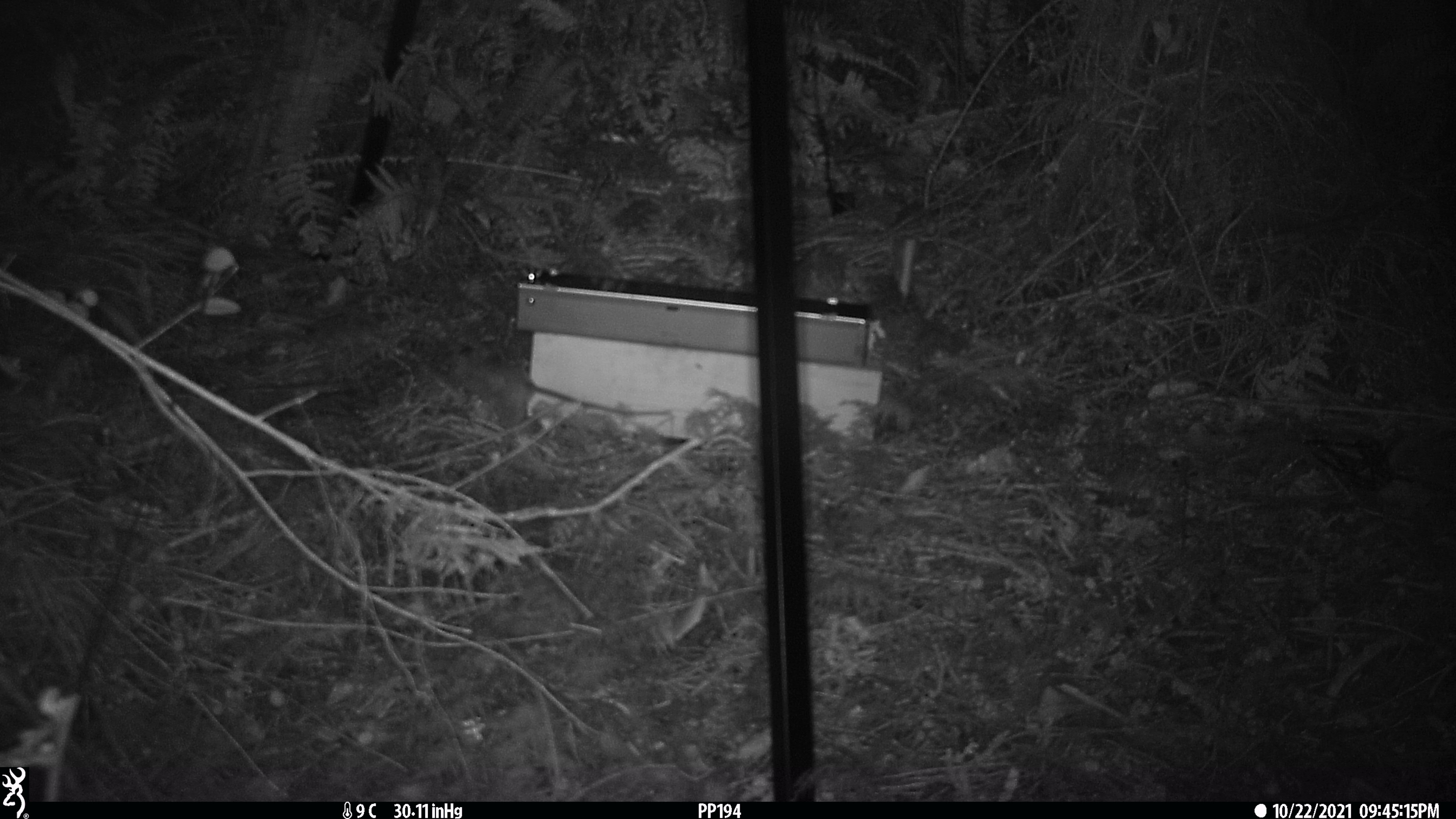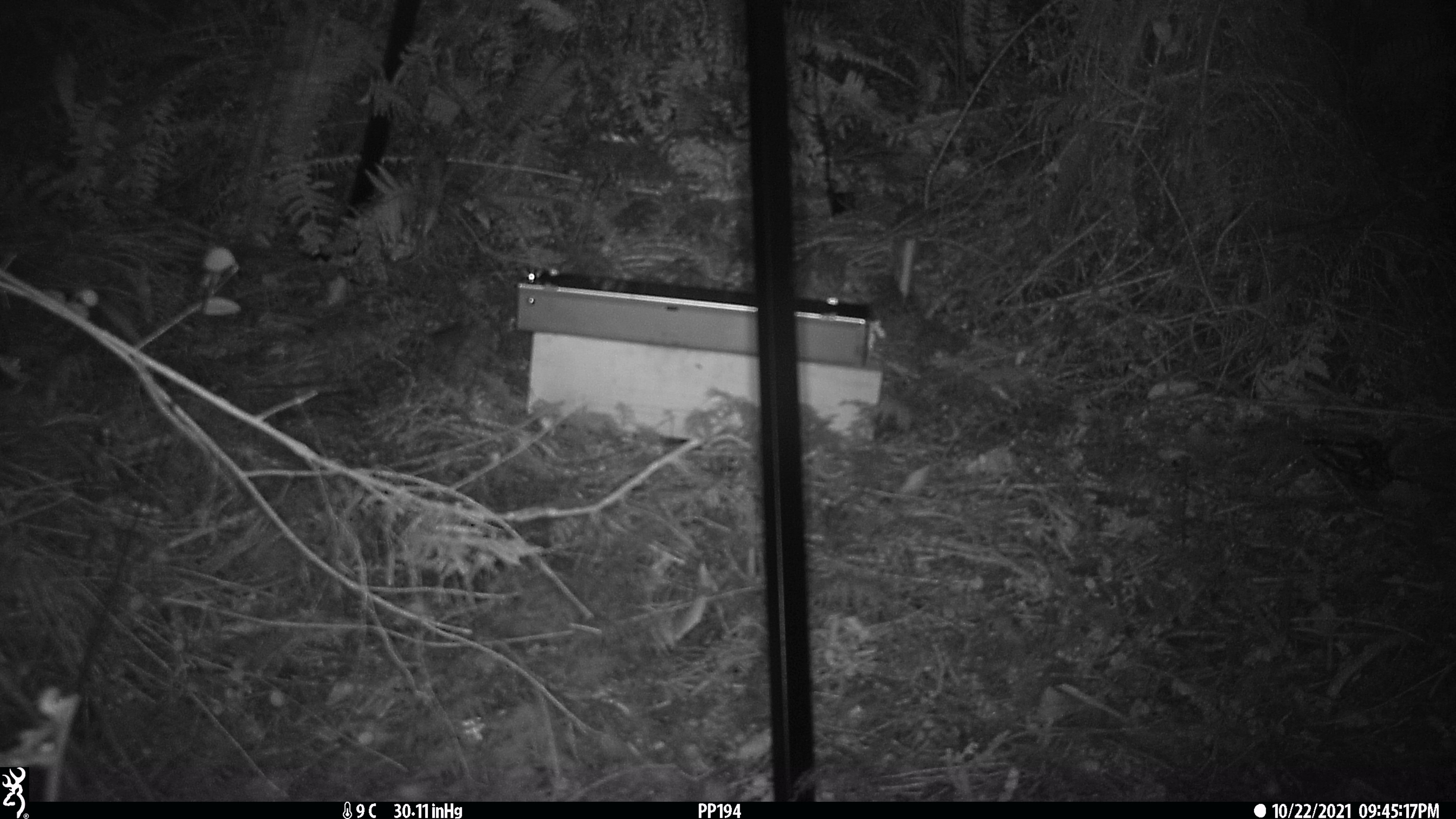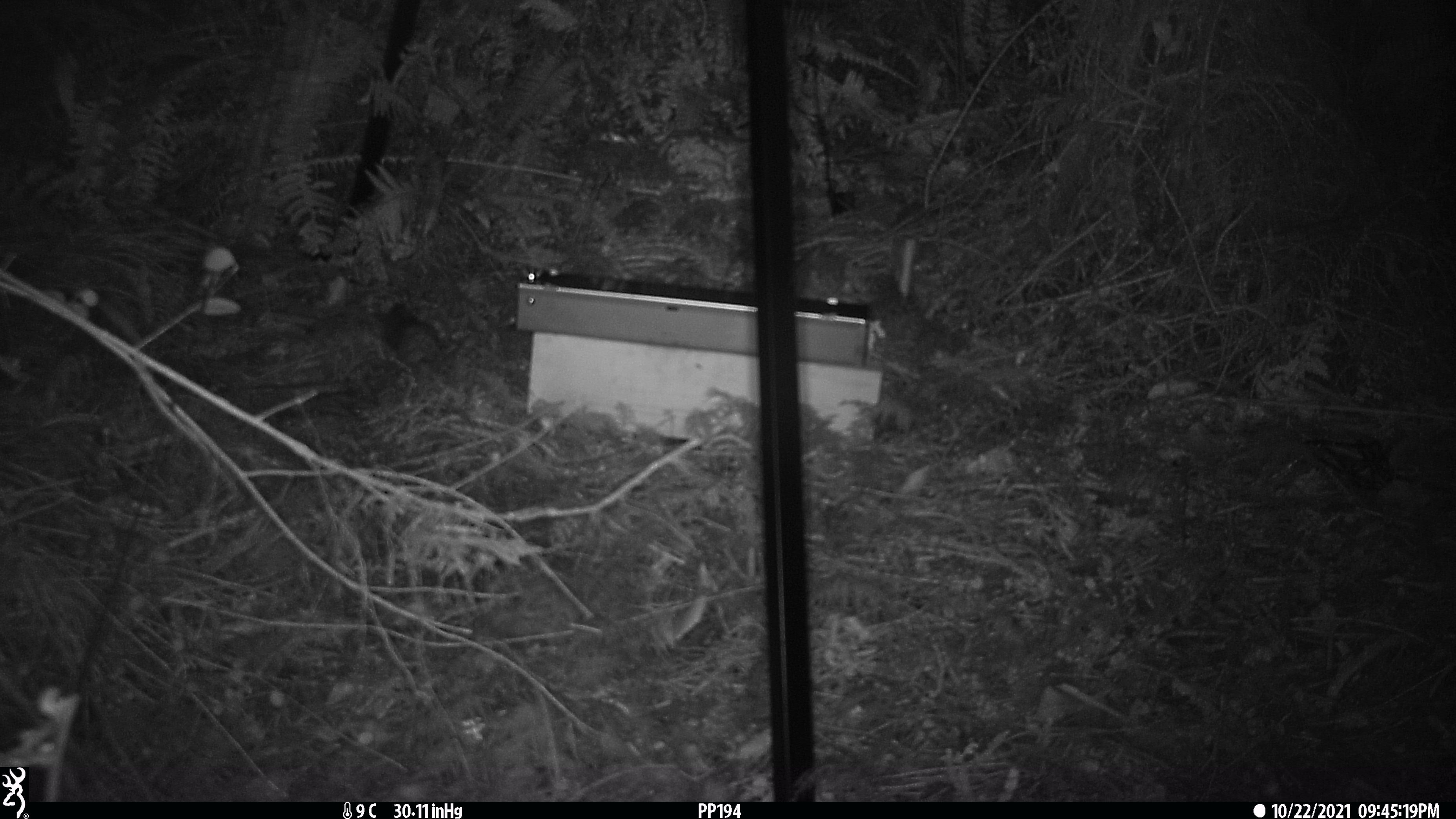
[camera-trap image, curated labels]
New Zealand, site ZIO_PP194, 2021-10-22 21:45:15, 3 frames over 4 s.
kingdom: Animalia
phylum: Chordata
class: Mammalia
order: Rodentia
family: Muridae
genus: Rattus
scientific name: Rattus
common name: rat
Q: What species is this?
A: Rat (Rattus).